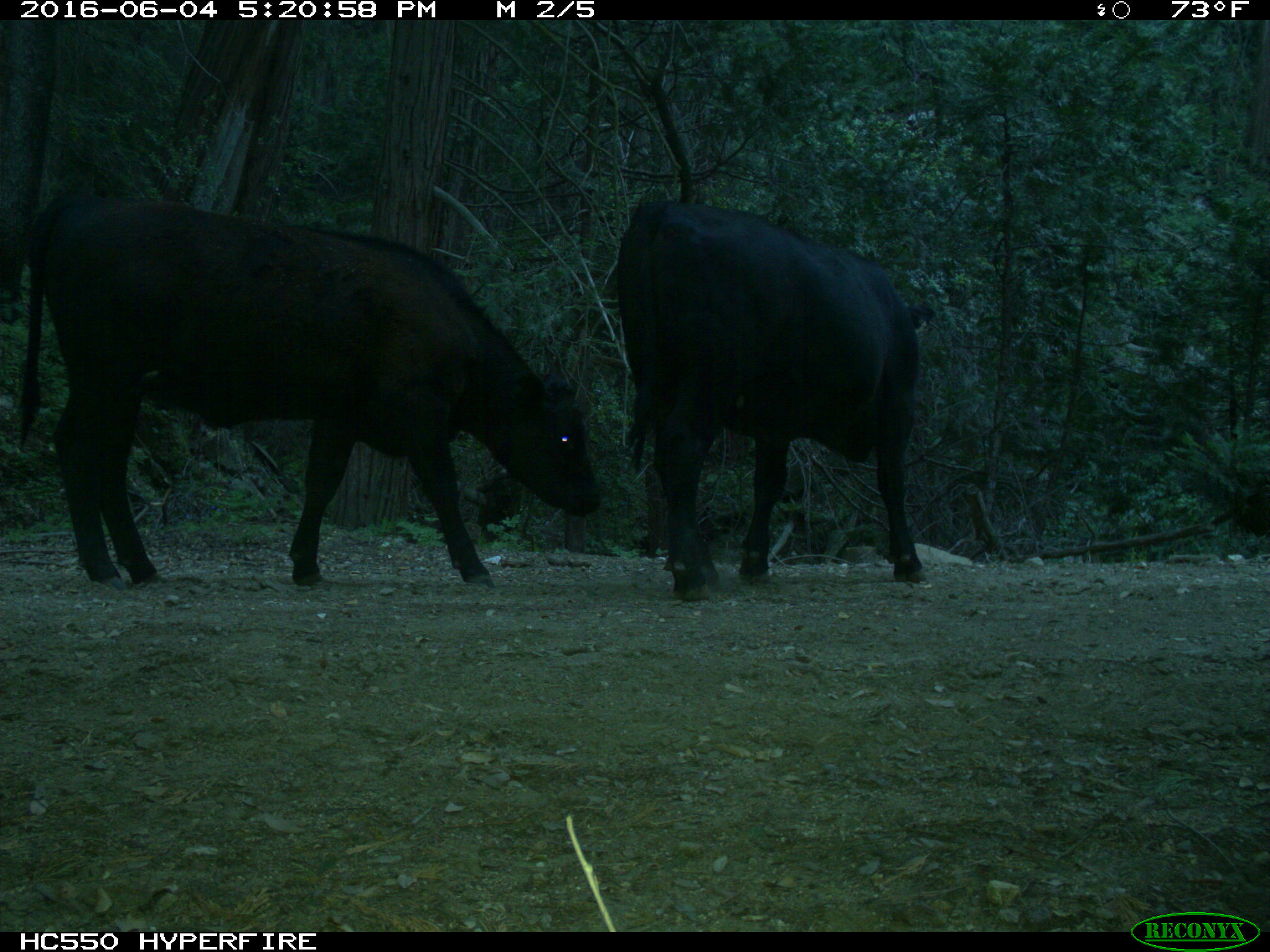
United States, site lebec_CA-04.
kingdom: Animalia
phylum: Chordata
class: Mammalia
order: Artiodactyla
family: Bovidae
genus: Bos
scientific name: Bos taurus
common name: domestic cow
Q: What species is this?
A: Bos taurus (domestic cow).